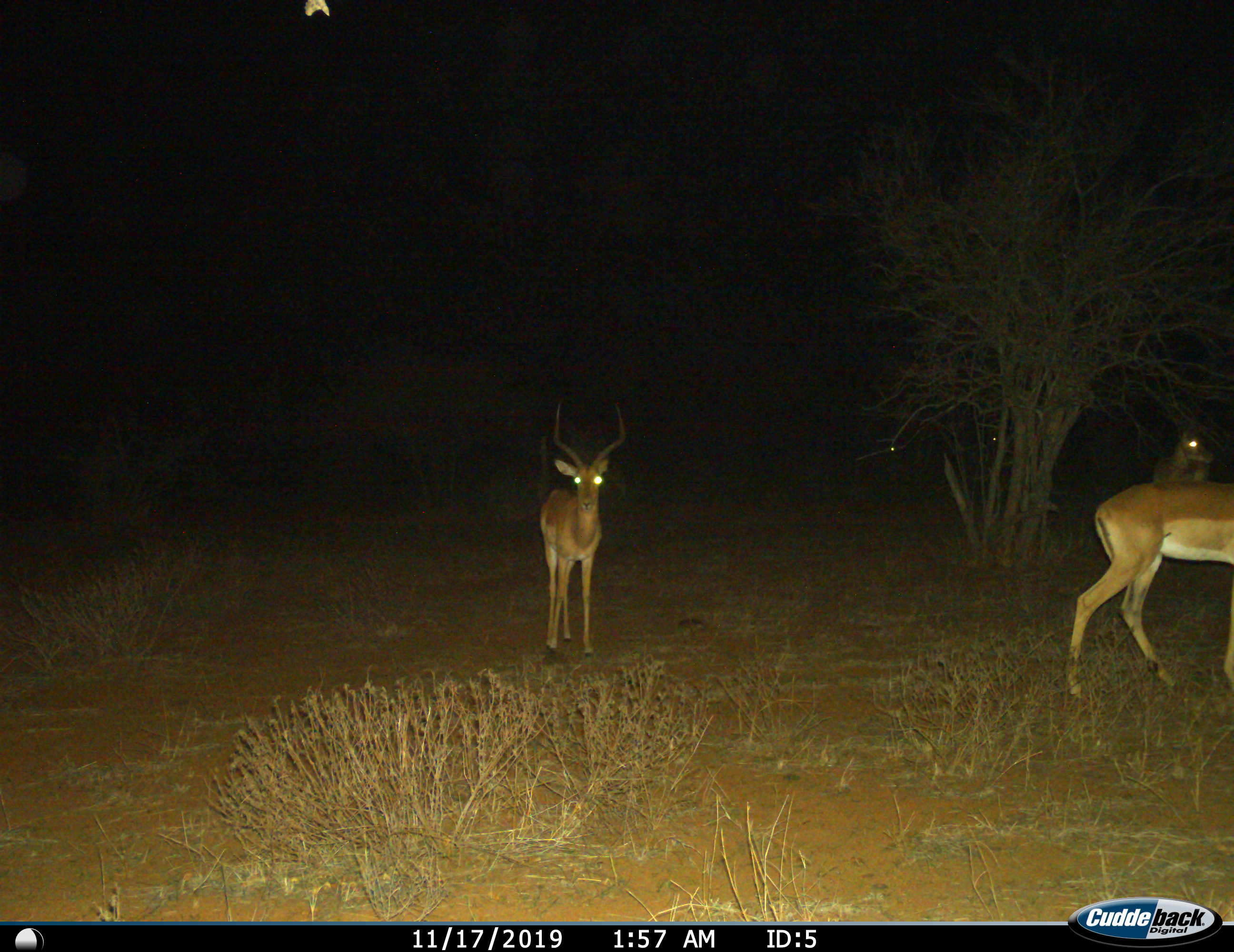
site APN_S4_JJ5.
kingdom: Animalia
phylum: Chordata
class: Mammalia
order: Artiodactyla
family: Bovidae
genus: Aepyceros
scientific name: Aepyceros melampus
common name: impala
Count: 3.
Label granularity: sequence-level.